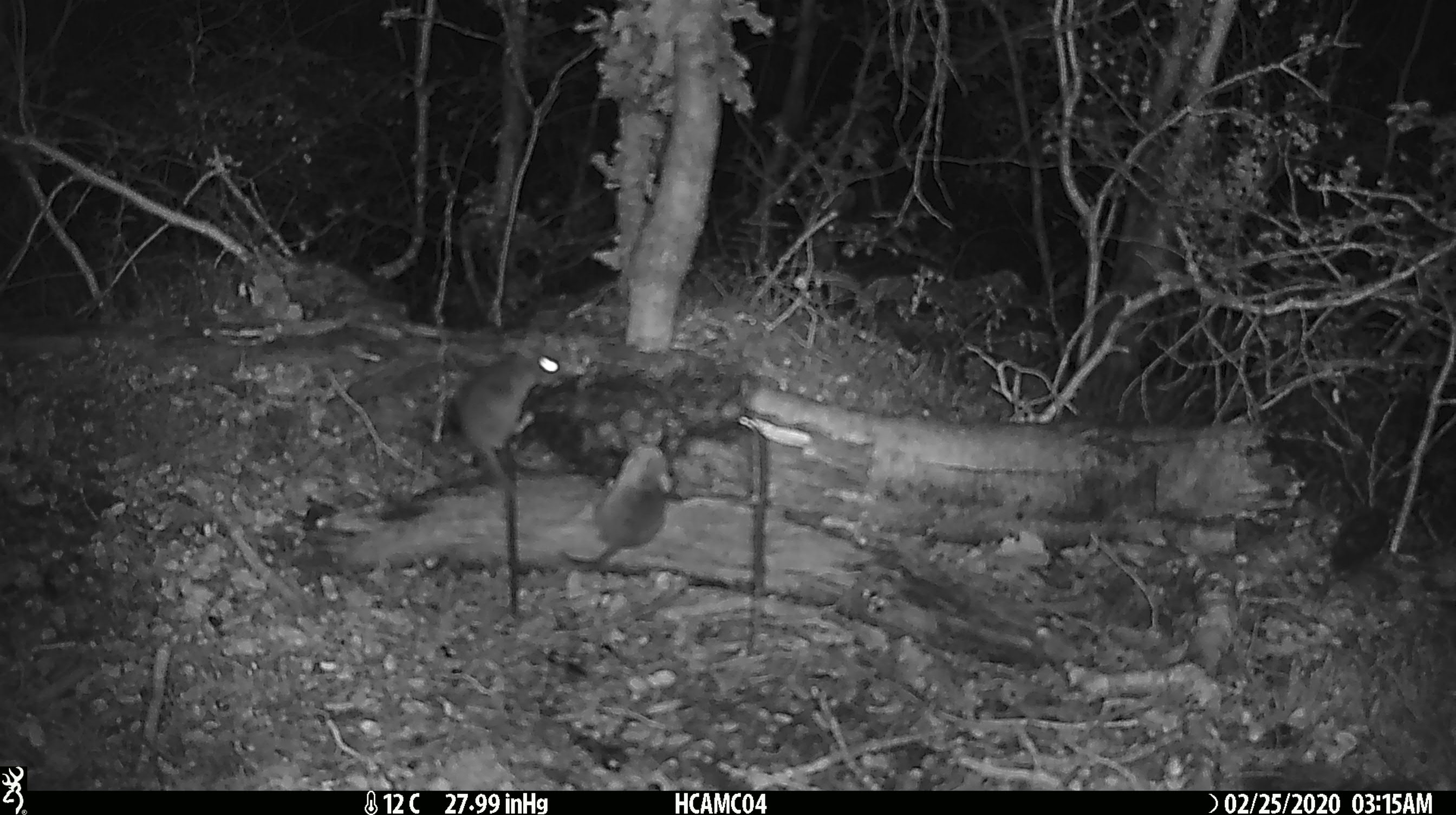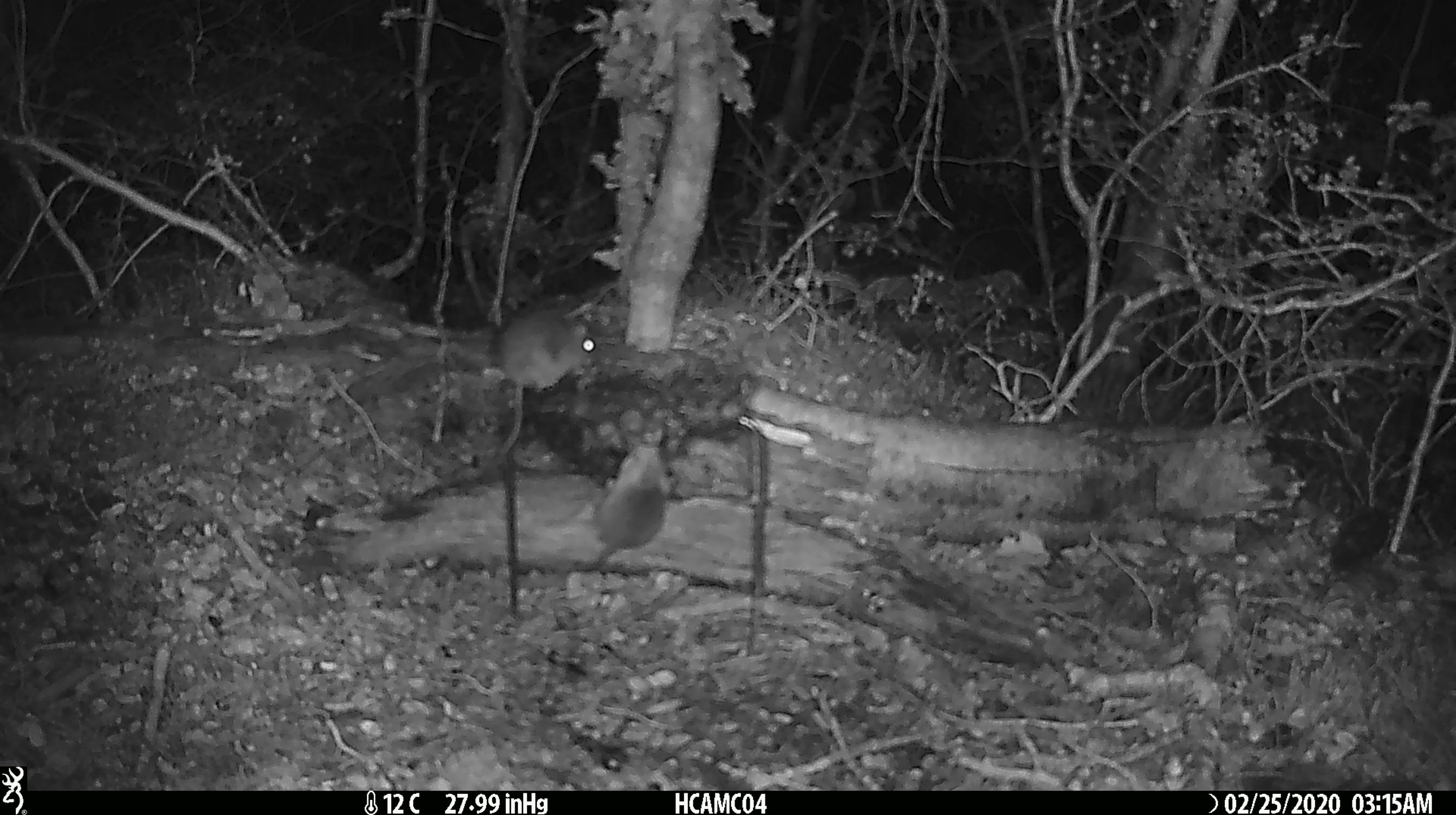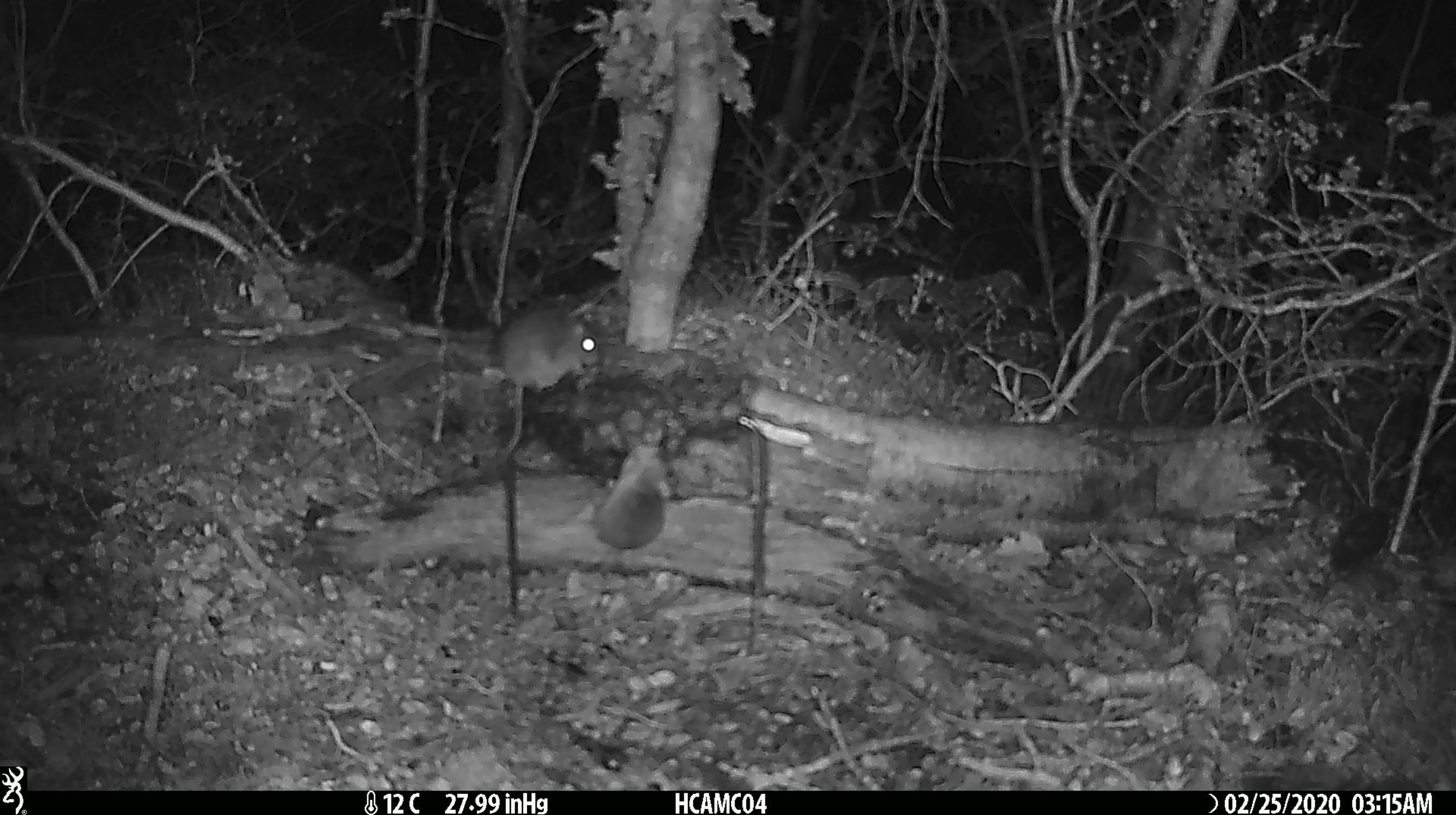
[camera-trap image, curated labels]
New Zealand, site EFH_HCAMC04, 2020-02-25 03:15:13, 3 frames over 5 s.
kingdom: Animalia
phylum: Chordata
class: Mammalia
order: Rodentia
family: Muridae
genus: Mus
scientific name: Mus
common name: mouse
Mouse (Mus).